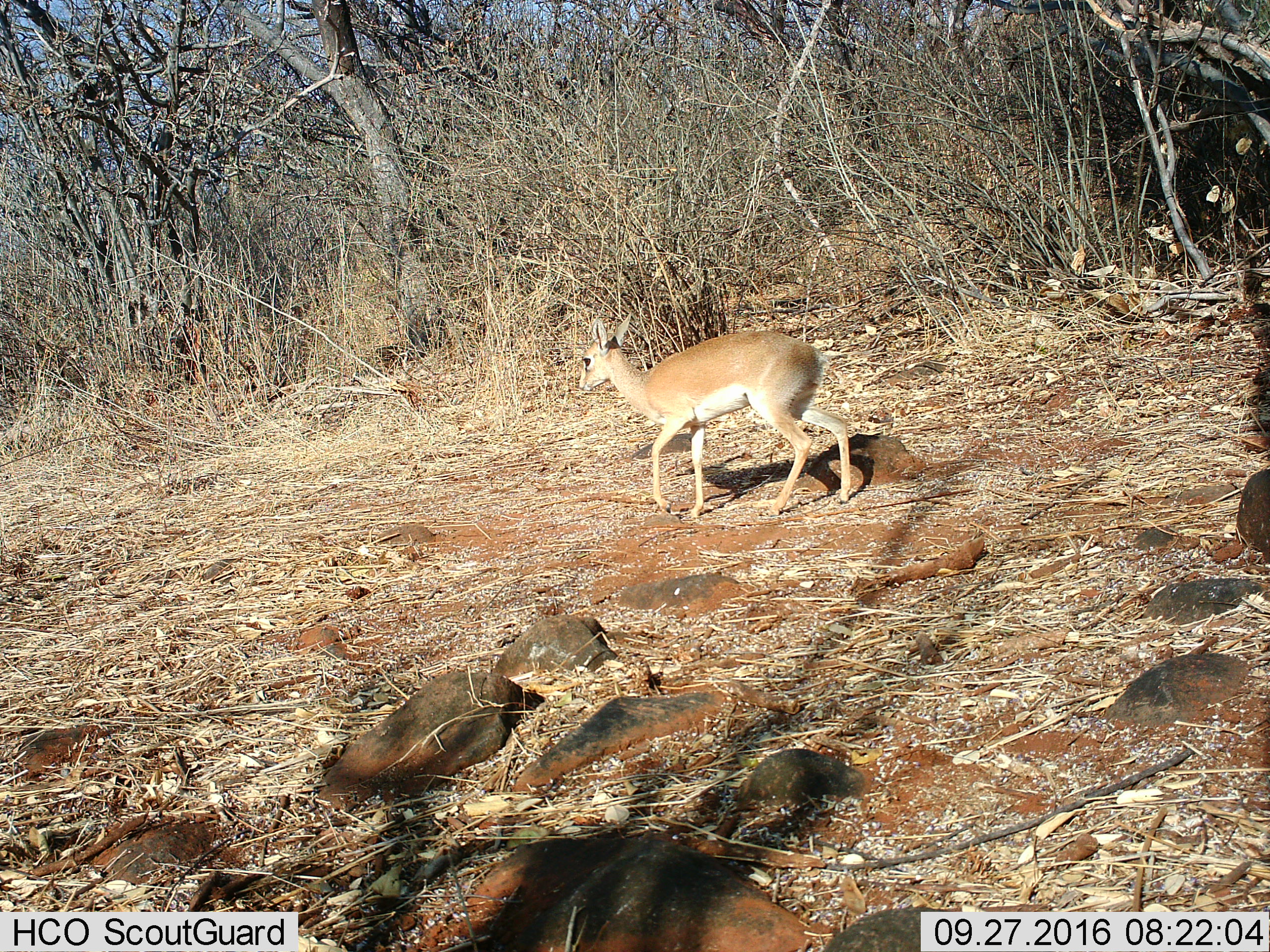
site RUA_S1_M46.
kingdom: Animalia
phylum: Chordata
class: Mammalia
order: Artiodactyla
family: Bovidae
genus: Madoqua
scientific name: Madoqua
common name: dik-dik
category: dikdik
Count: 1.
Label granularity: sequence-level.